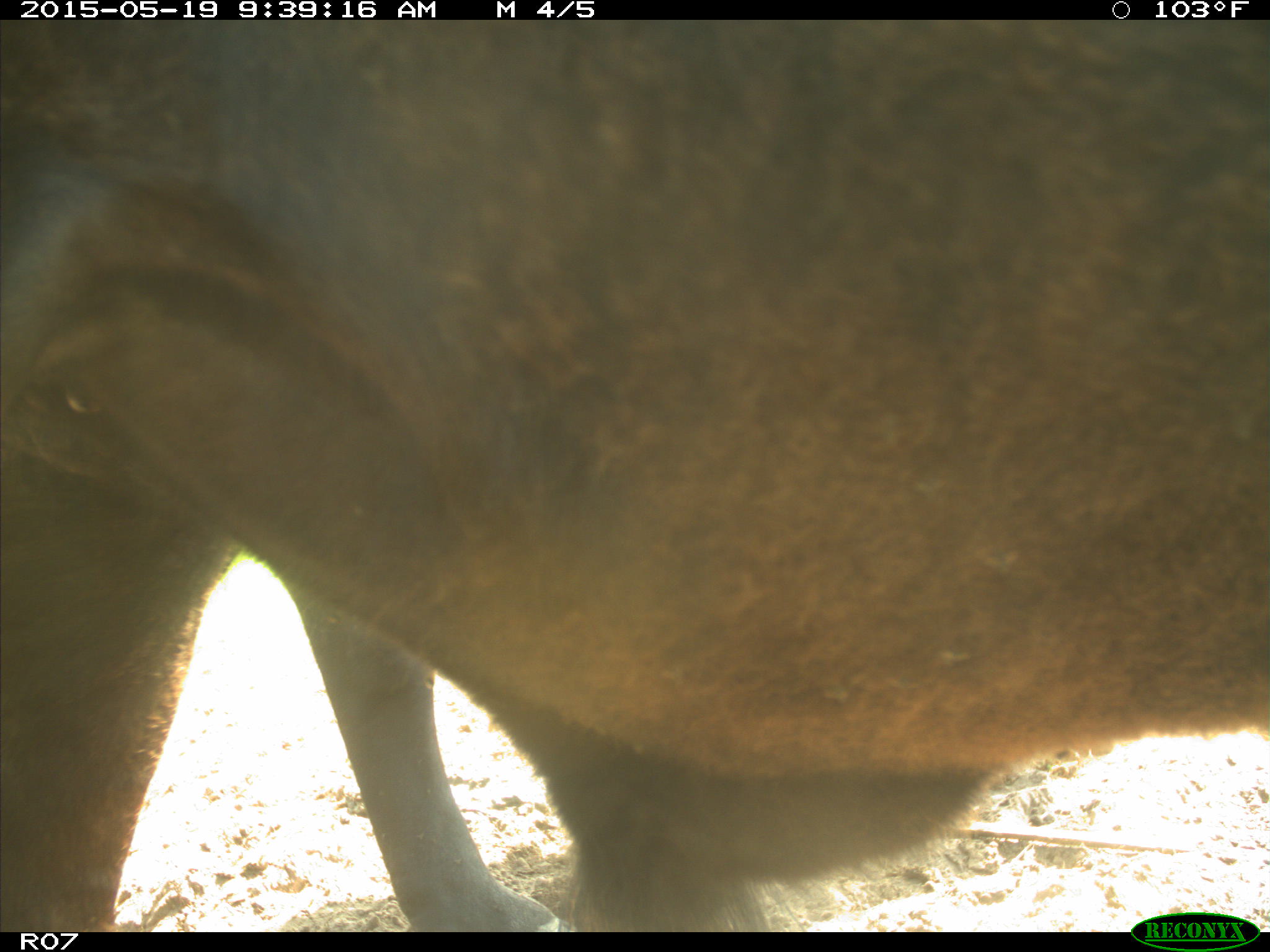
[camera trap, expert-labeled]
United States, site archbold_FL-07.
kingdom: Animalia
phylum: Chordata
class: Mammalia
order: Artiodactyla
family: Bovidae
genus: Bos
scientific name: Bos taurus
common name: domestic cow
Bos taurus (domestic cow).